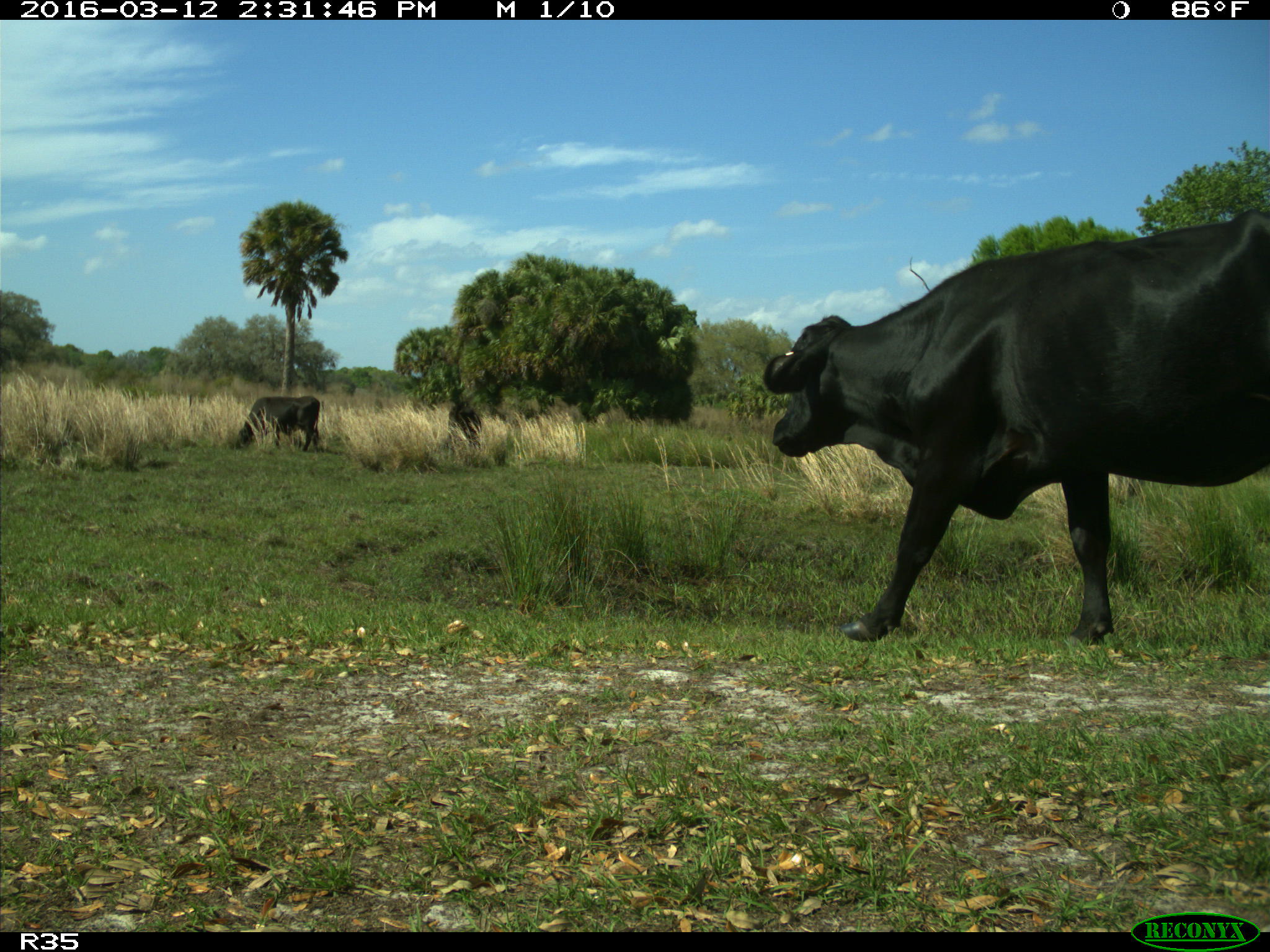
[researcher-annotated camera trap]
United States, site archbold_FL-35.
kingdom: Animalia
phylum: Chordata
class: Mammalia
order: Artiodactyla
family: Bovidae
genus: Bos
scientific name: Bos taurus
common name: domestic cow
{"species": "Bos taurus (domestic cow)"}